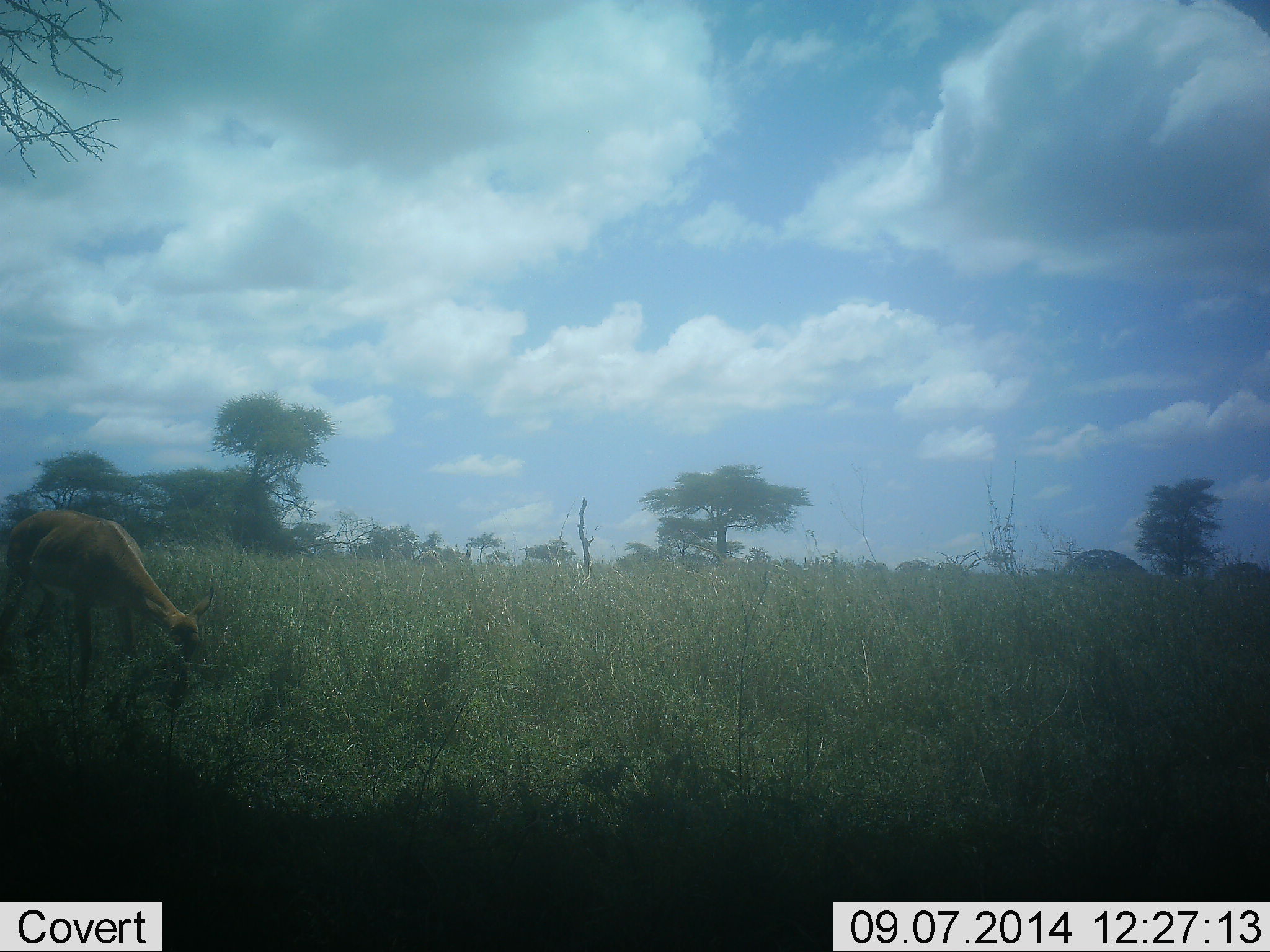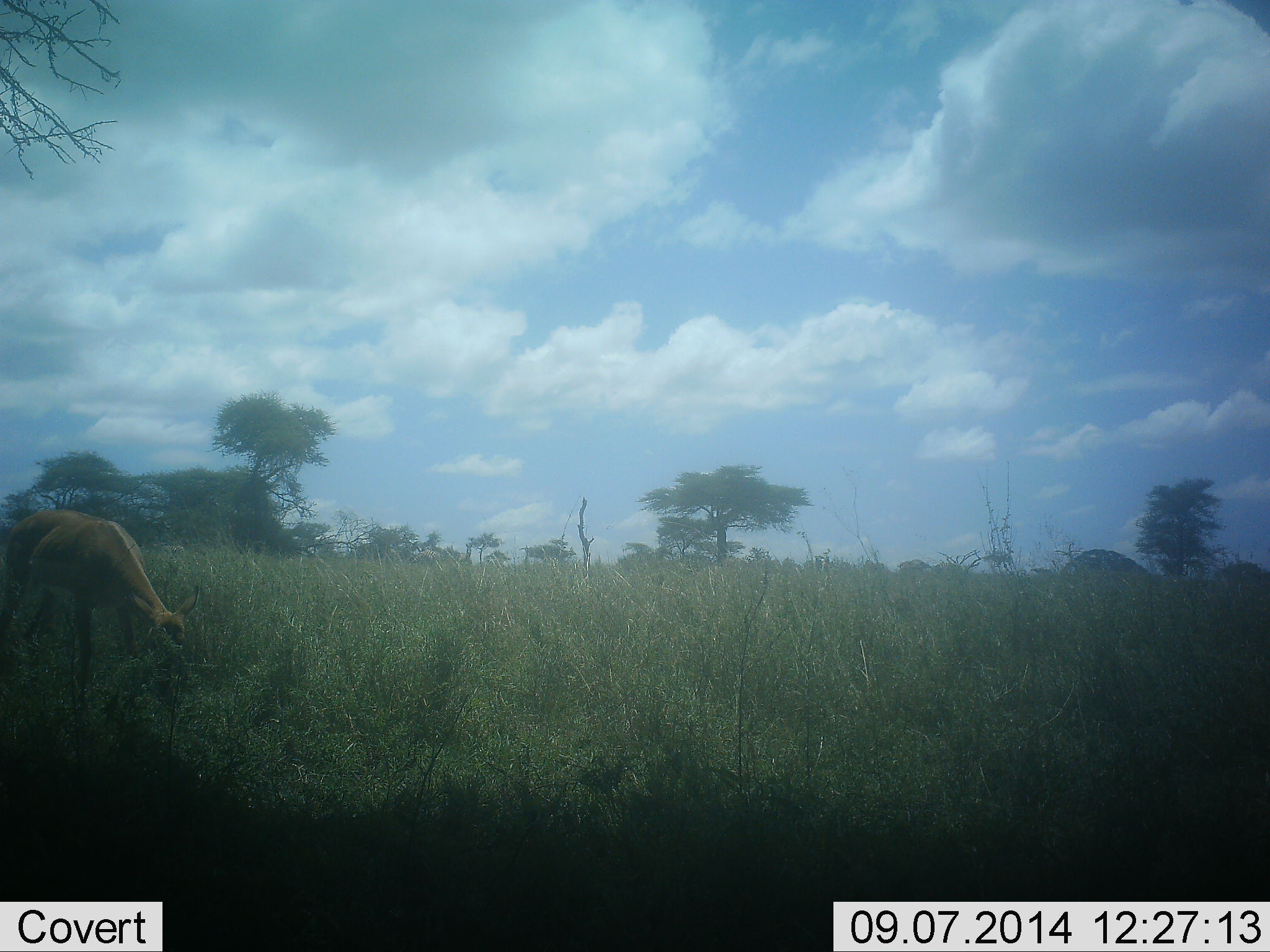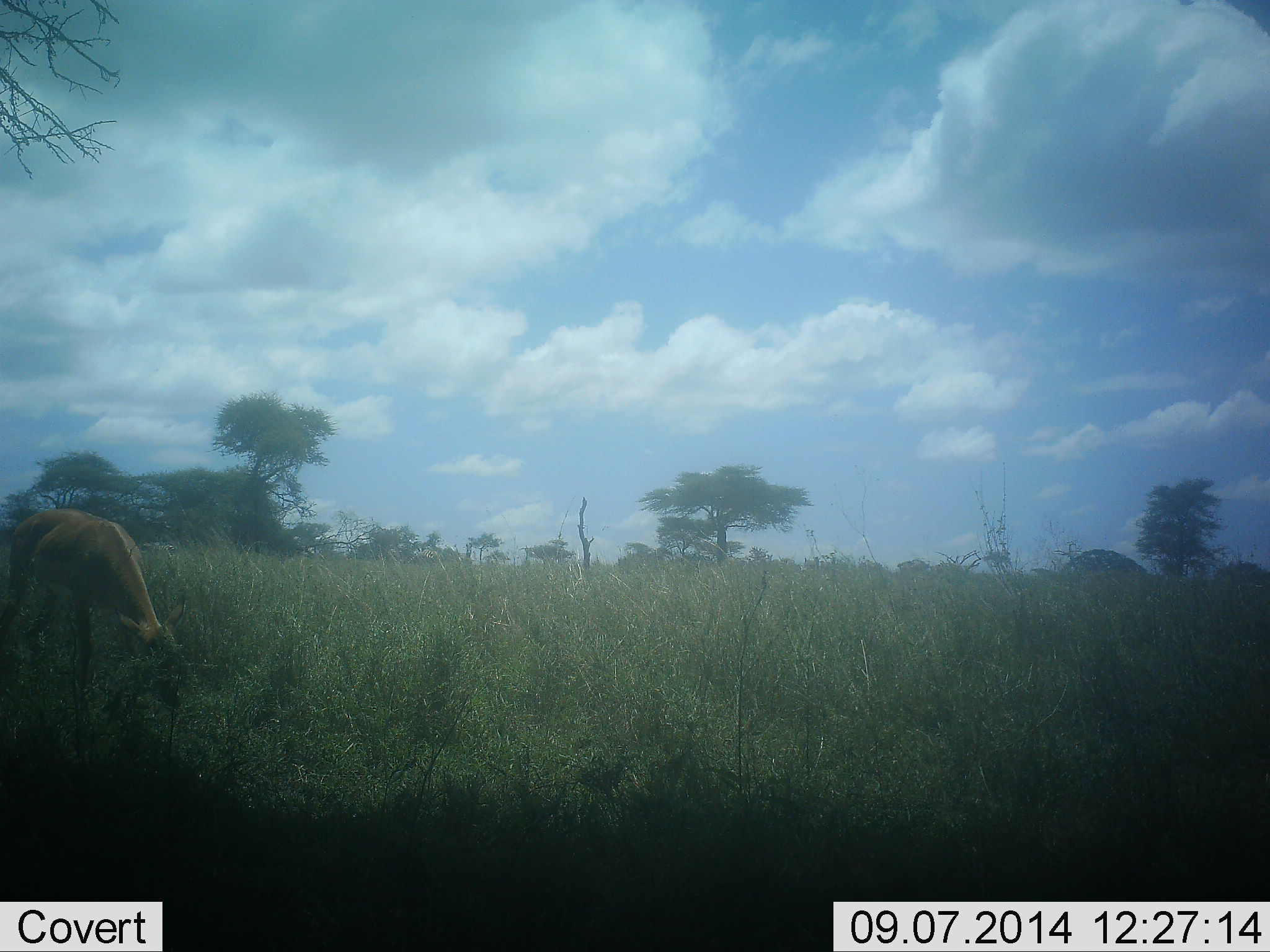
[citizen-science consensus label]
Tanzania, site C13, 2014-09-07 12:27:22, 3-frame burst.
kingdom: Animalia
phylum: Chordata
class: Mammalia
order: Artiodactyla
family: Bovidae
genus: Aepyceros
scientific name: Aepyceros melampus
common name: impala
Impala (Aepyceros melampus), count 1. Behavior (volunteer vote fractions): standing 0%, resting 0%, moving 0%, interacting 0%. Young present (vote fraction): 0%. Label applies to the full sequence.